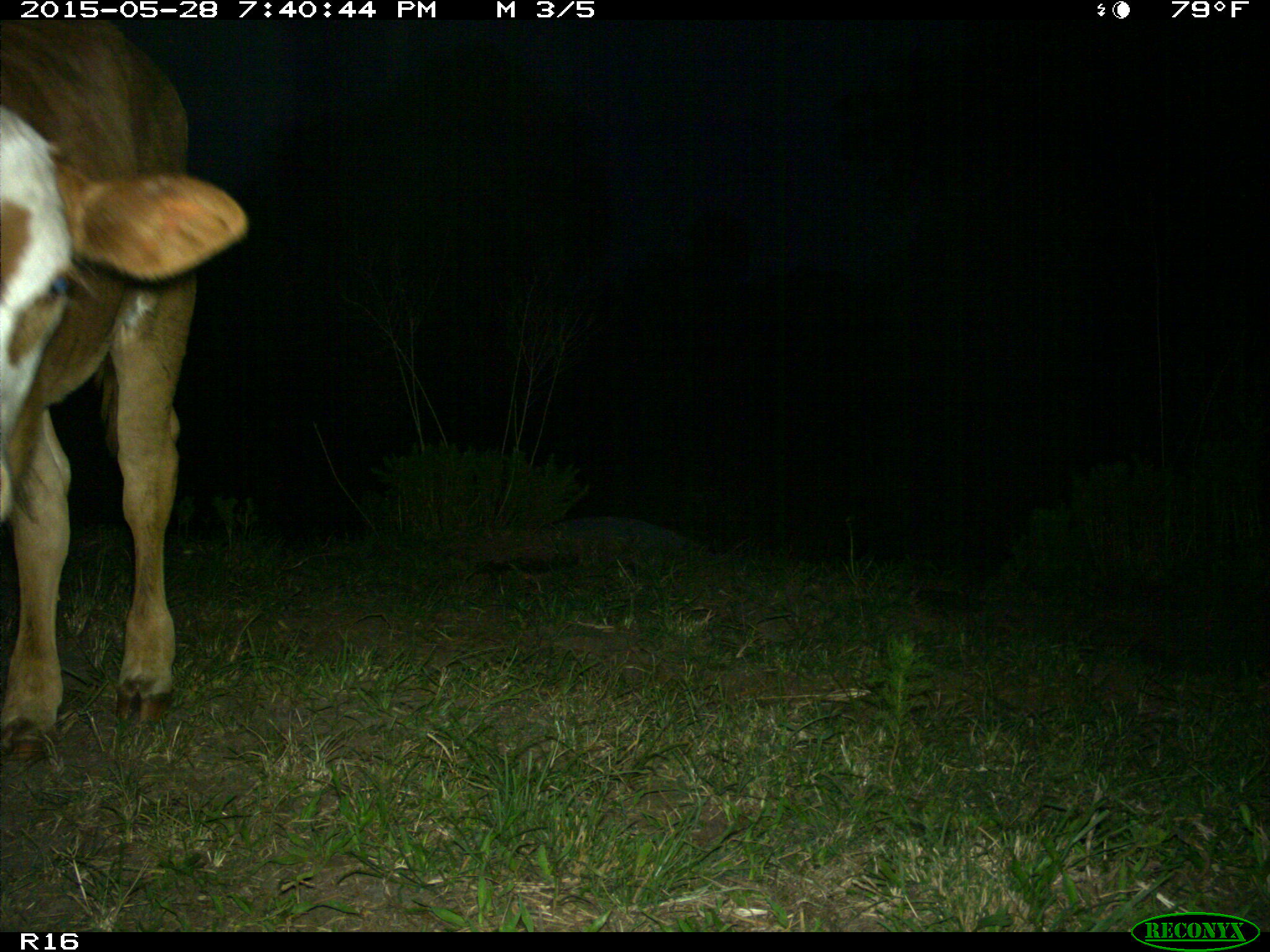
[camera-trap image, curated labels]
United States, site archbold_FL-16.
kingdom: Animalia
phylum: Chordata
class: Mammalia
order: Artiodactyla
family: Bovidae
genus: Bos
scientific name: Bos taurus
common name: domestic cow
Bos taurus (domestic cow).